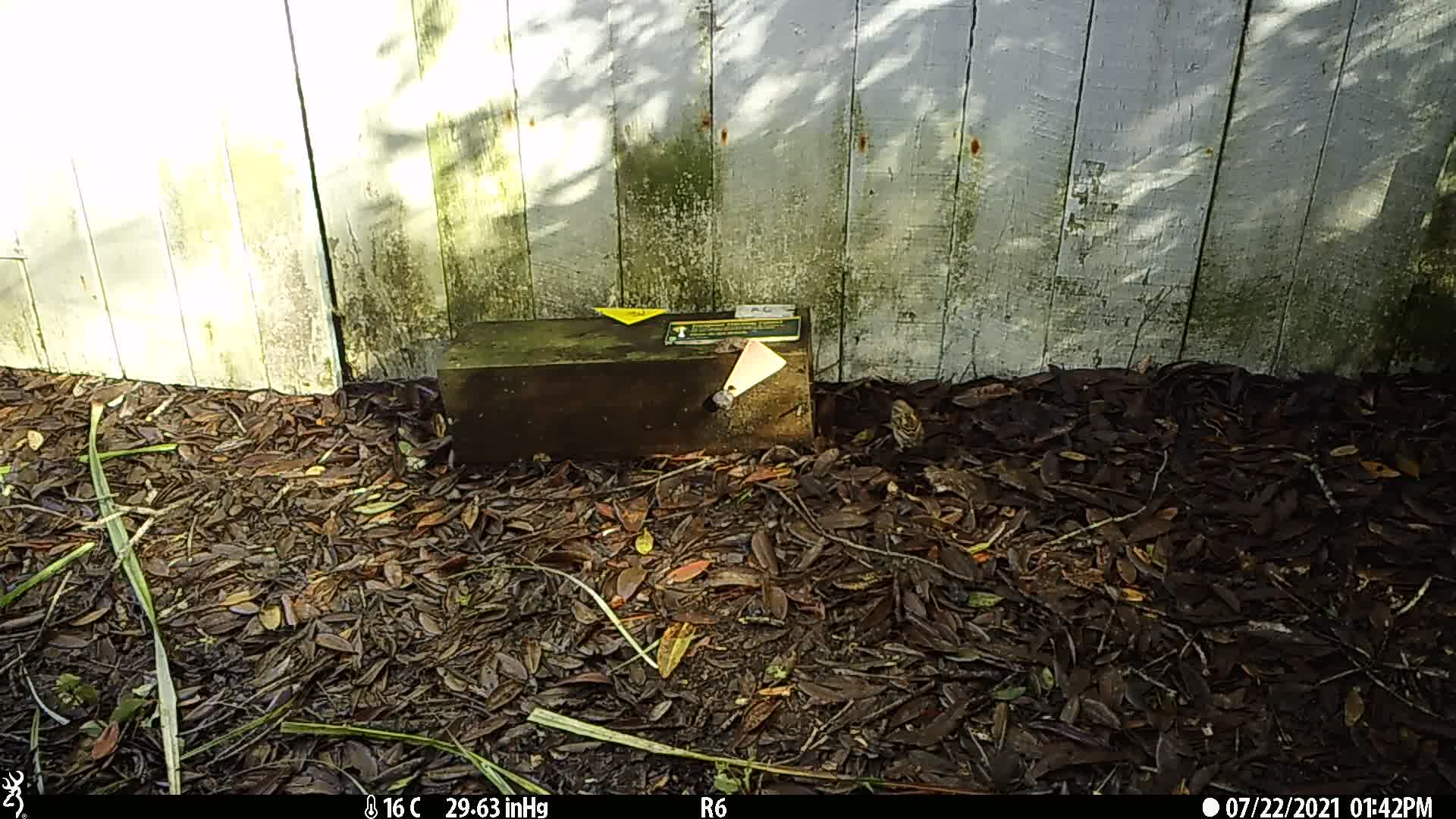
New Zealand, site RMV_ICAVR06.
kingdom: Animalia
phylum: Chordata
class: Aves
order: Passeriformes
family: Passeridae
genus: Passer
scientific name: Passer domesticus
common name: house sparrow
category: sparrow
Sparrow (house sparrow) (Passer domesticus).